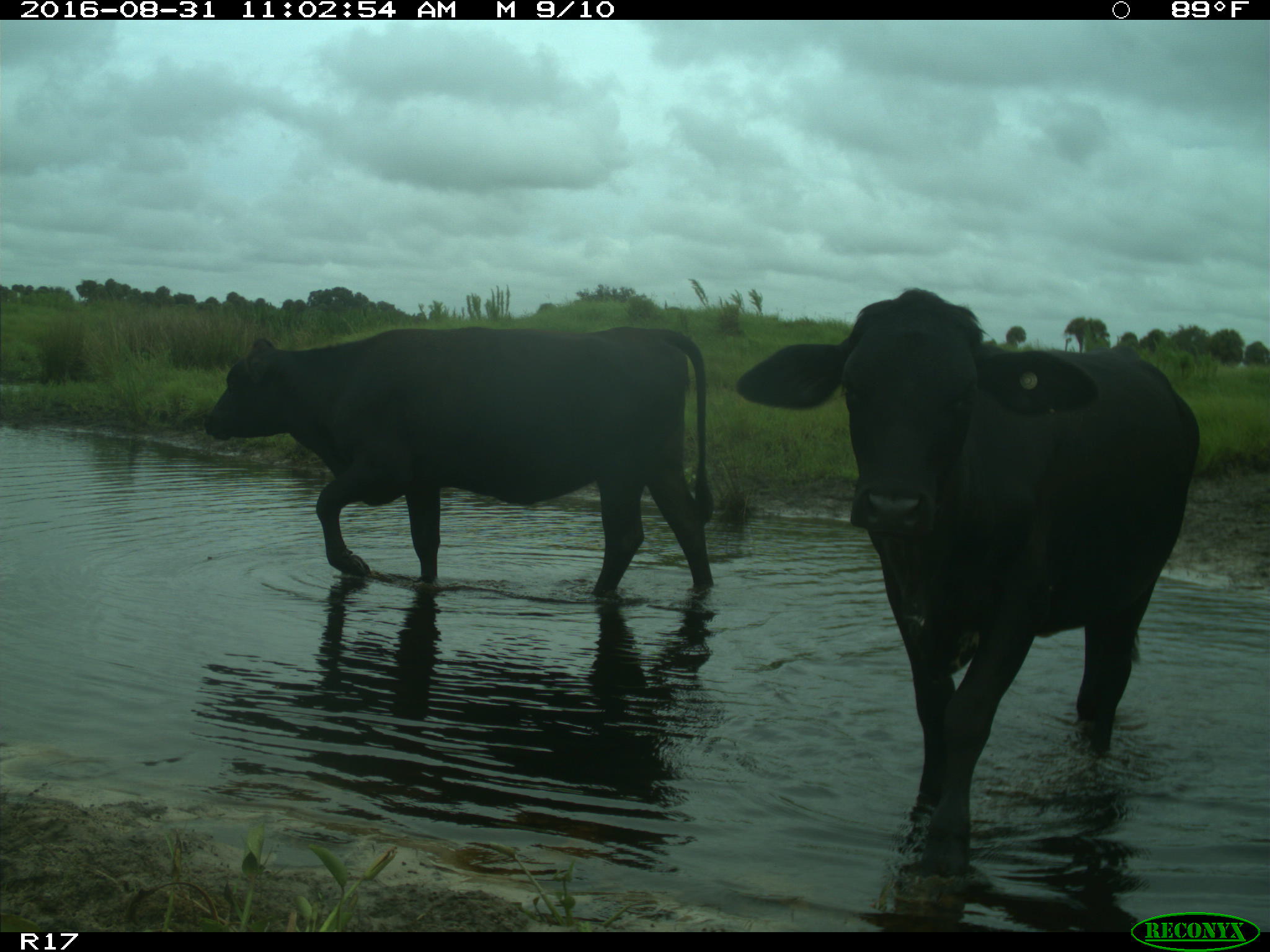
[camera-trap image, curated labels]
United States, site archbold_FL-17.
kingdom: Animalia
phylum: Chordata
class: Mammalia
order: Artiodactyla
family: Bovidae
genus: Bos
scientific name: Bos taurus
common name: domestic cow